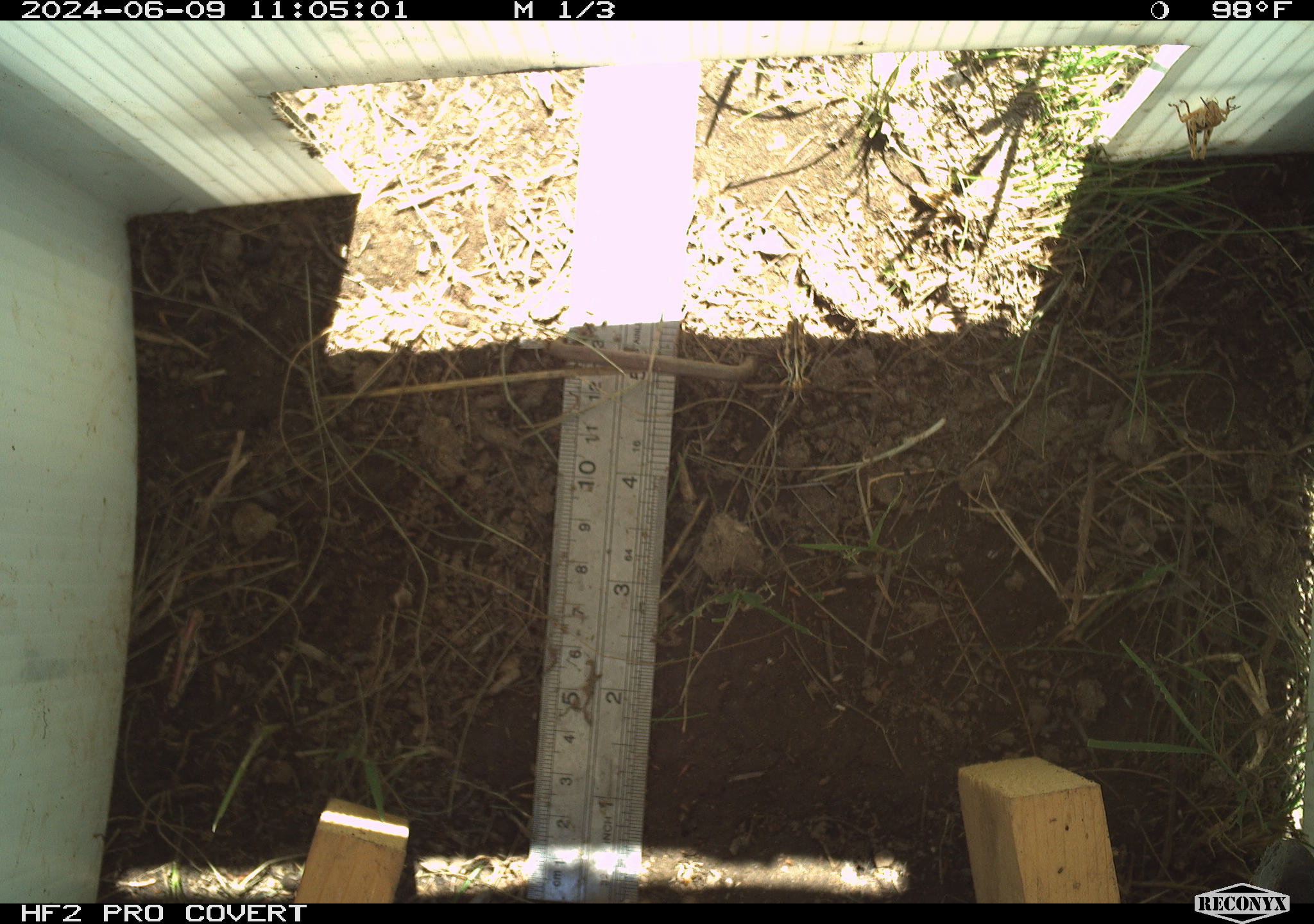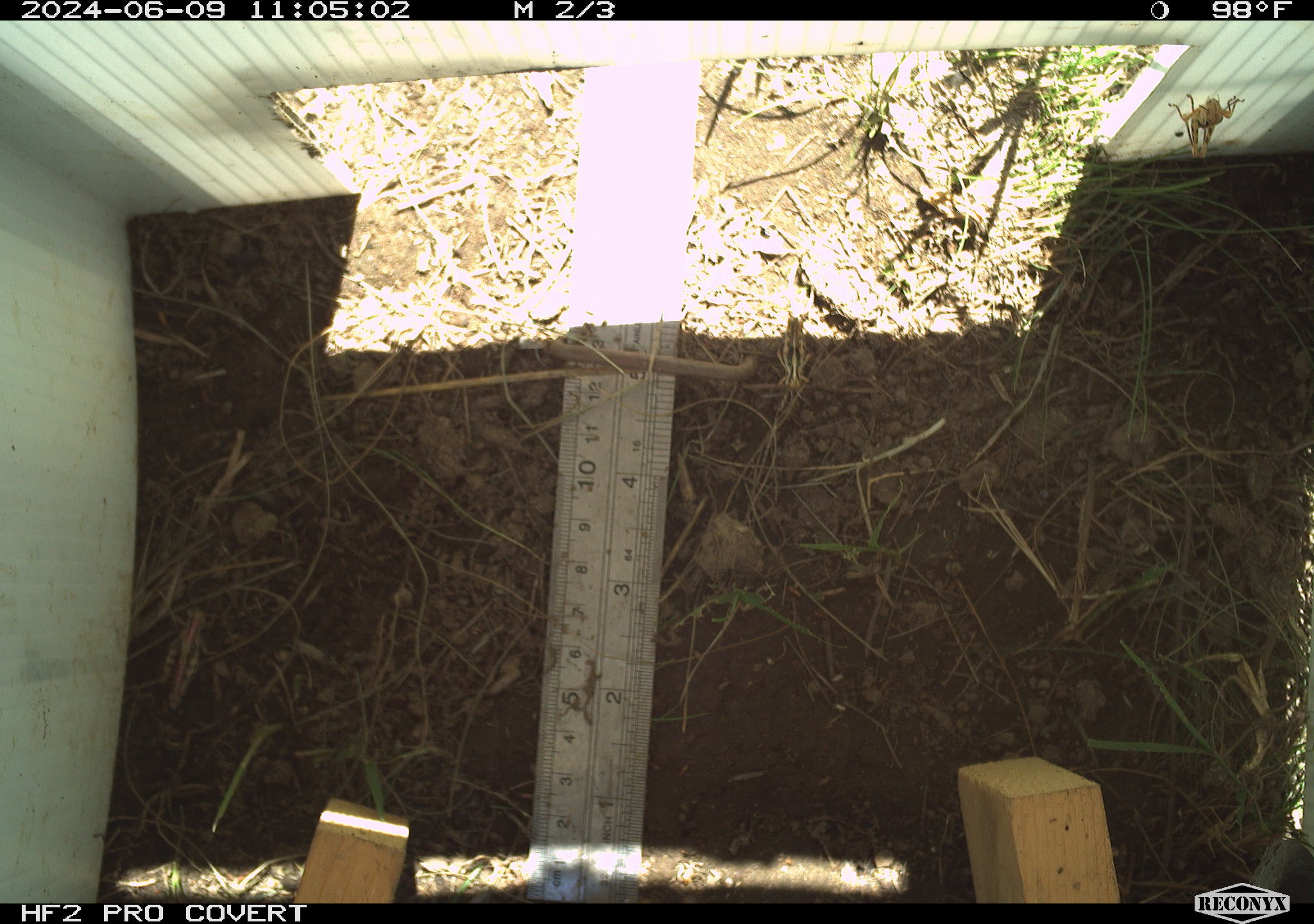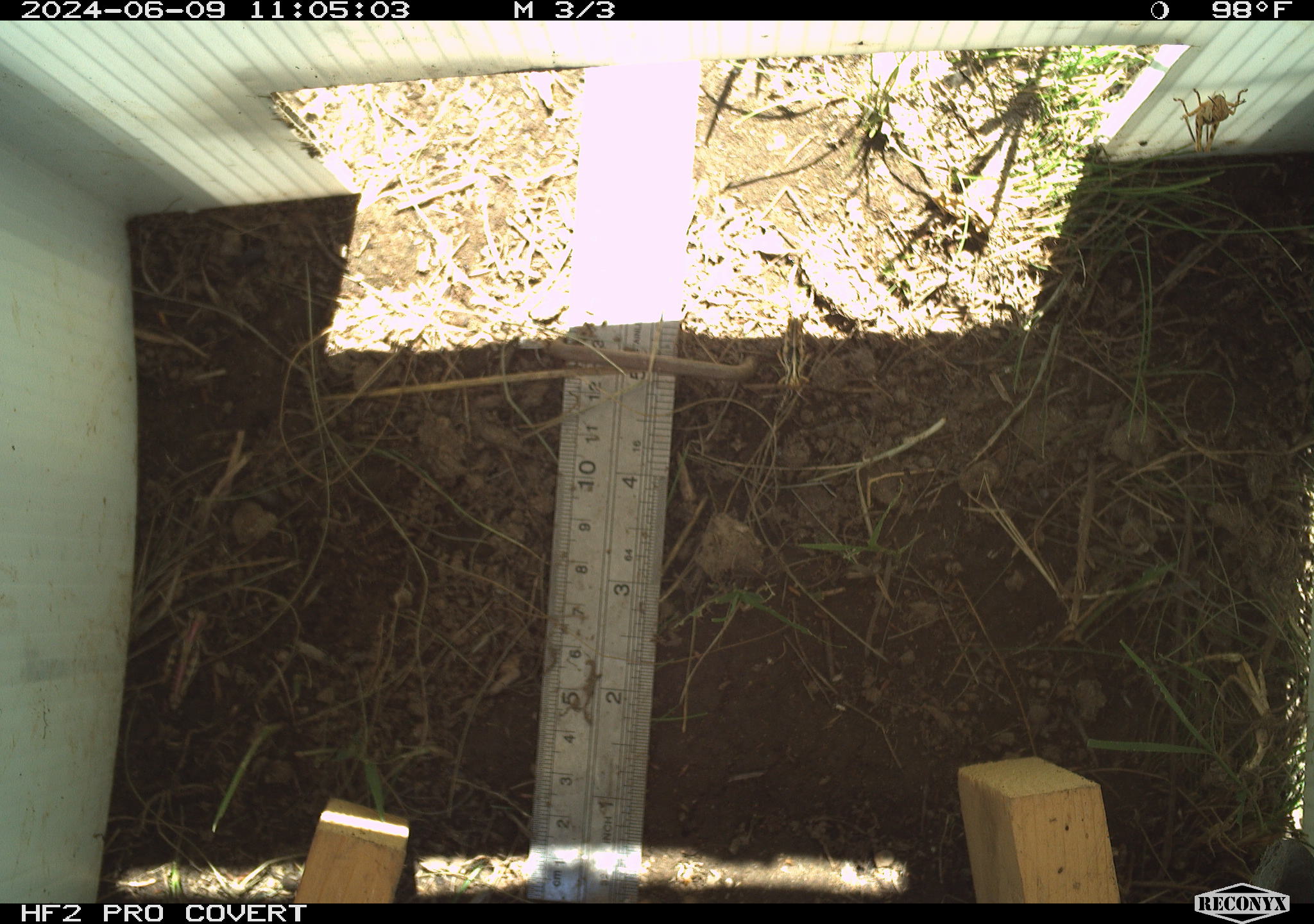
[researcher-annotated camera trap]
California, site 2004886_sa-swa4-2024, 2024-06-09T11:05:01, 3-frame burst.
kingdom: Animalia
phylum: Arthropoda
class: Insecta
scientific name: Insecta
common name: insect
Insect (Insecta).